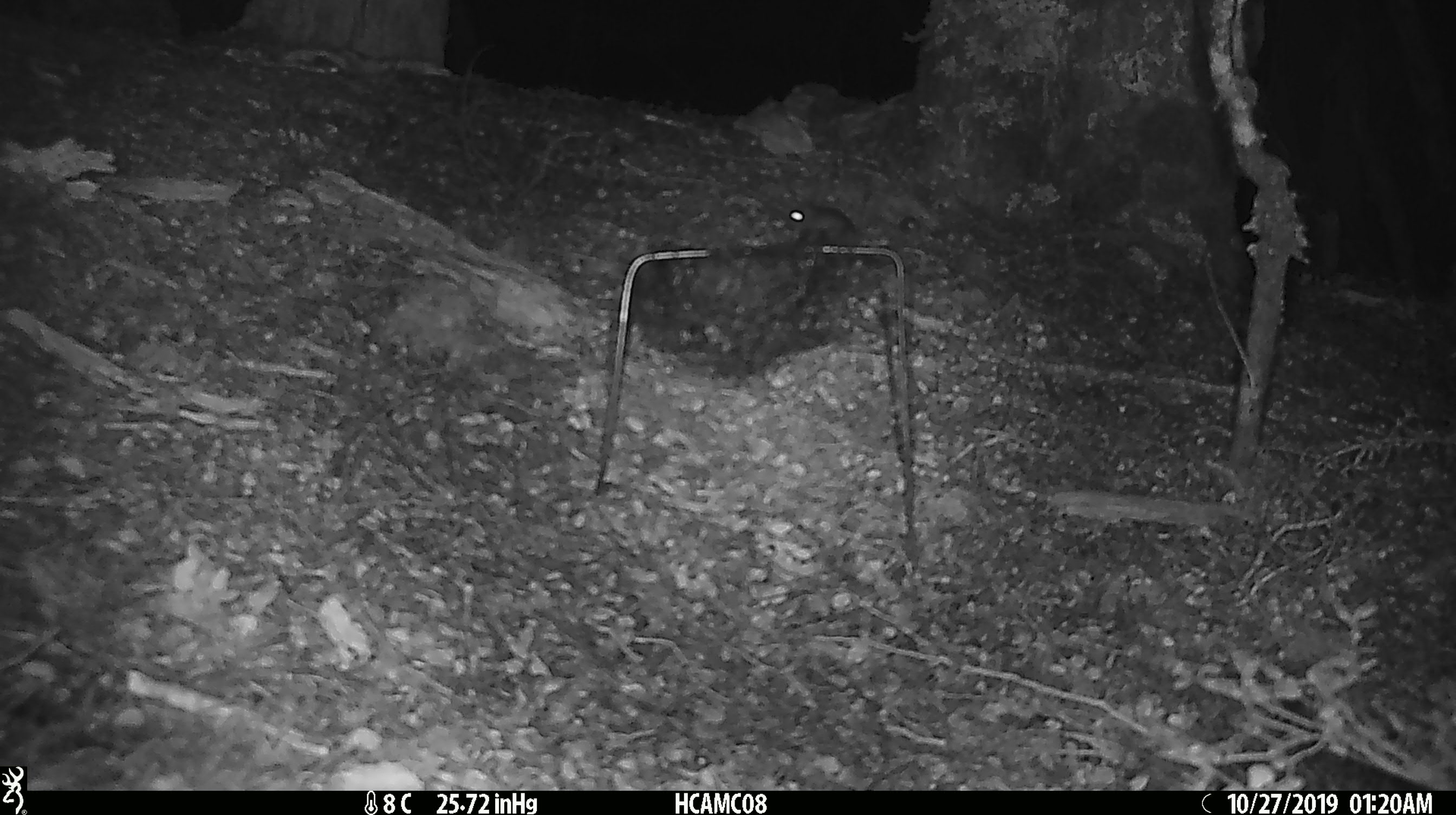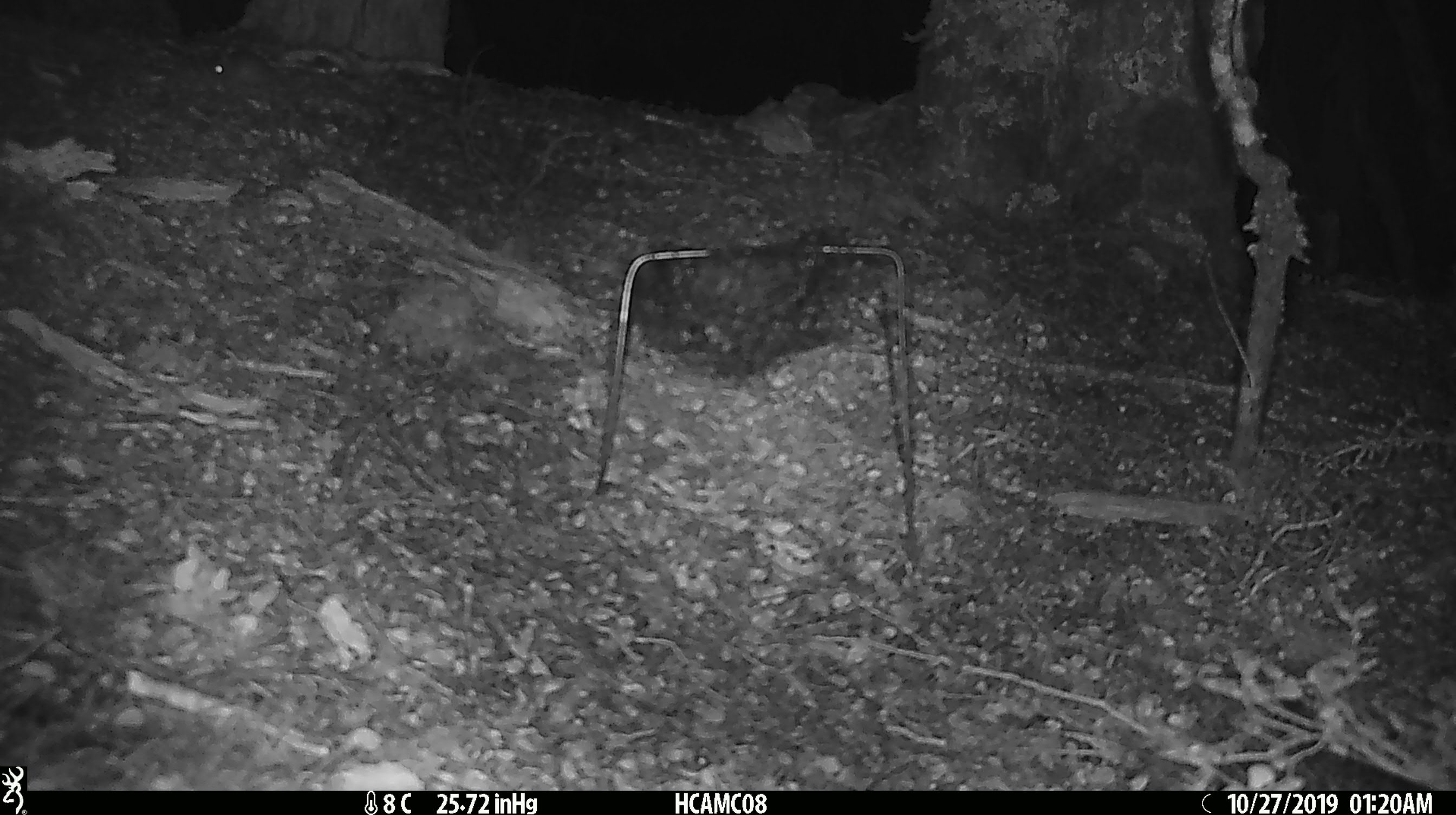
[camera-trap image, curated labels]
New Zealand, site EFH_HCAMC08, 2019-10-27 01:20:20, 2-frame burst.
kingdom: Animalia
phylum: Chordata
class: Mammalia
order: Rodentia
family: Muridae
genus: Mus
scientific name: Mus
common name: mouse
Mouse (Mus).